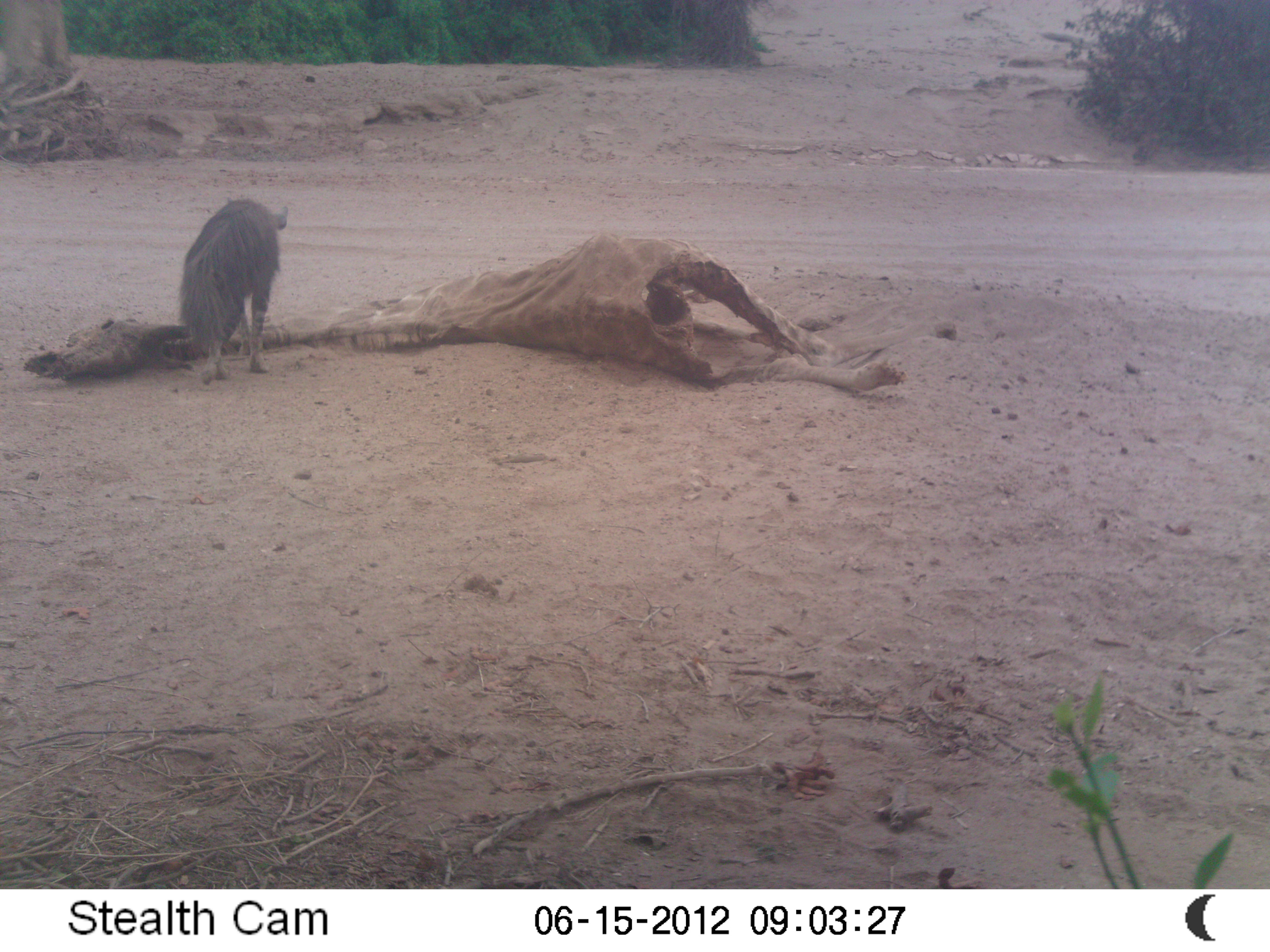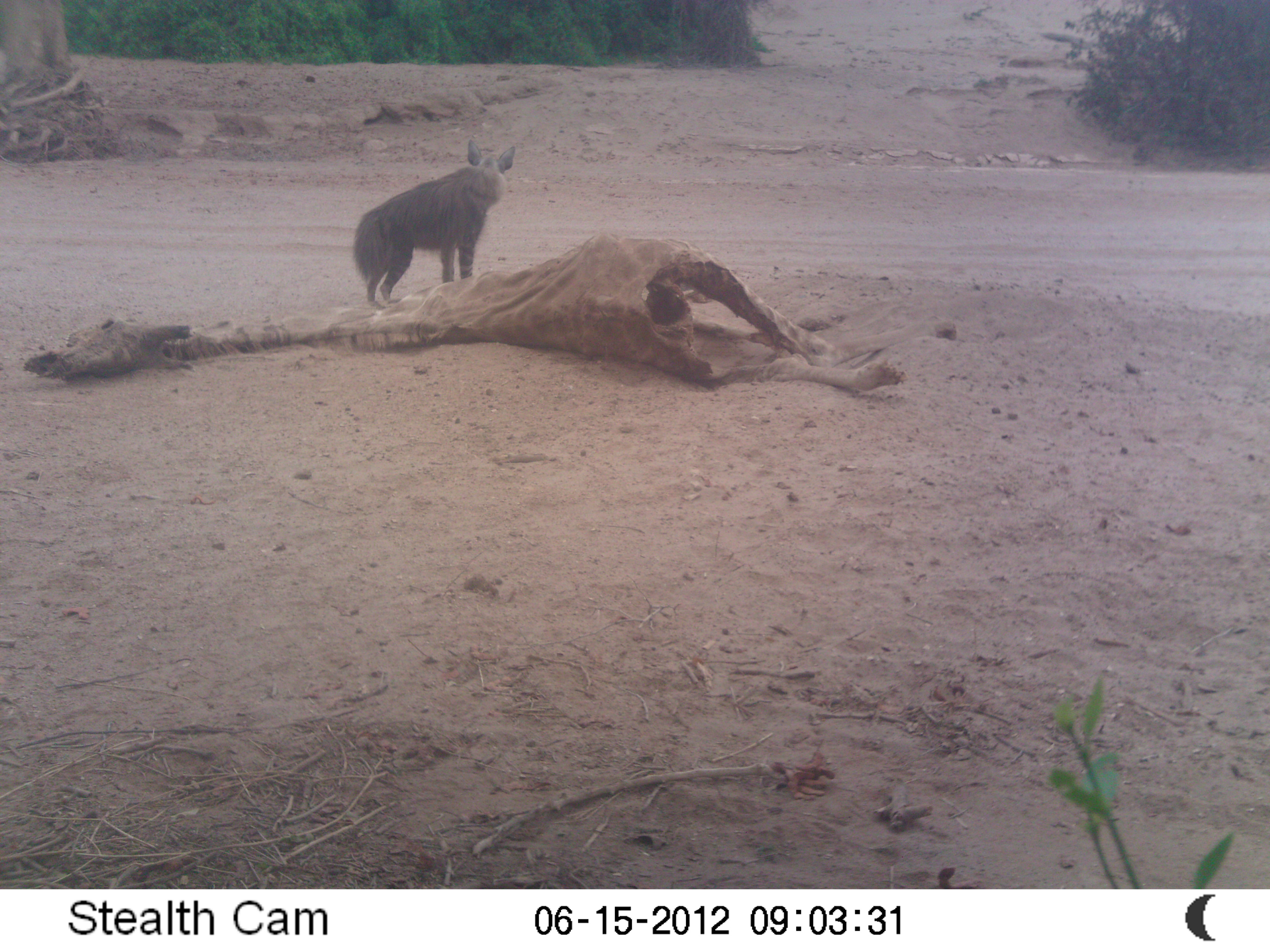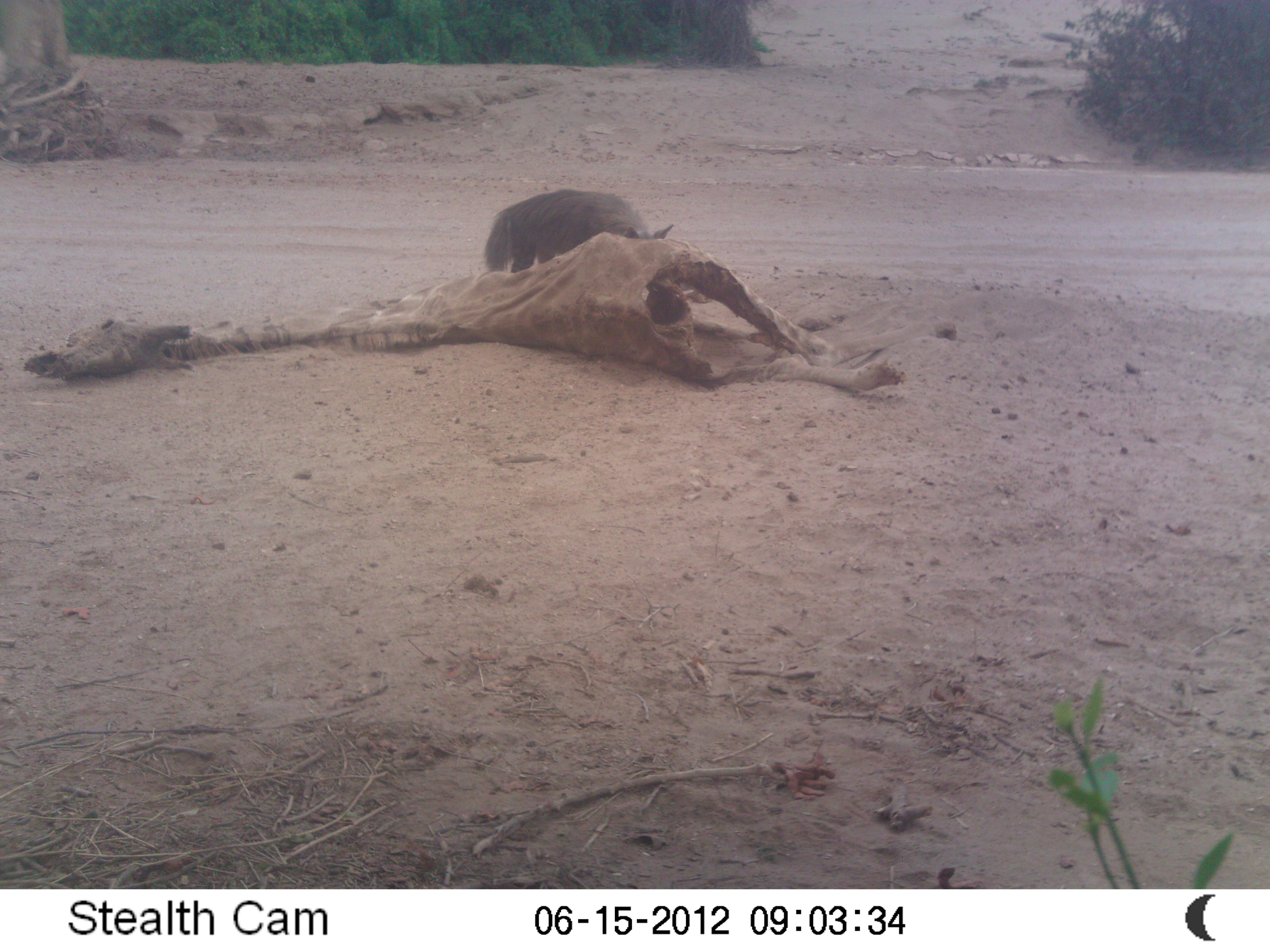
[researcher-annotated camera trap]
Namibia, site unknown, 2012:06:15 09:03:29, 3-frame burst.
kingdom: Animalia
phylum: Chordata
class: Mammalia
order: Carnivora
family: Hyaenidae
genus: Parahyaena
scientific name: Parahyaena brunnea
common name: brown hyena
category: hyaena brunnea